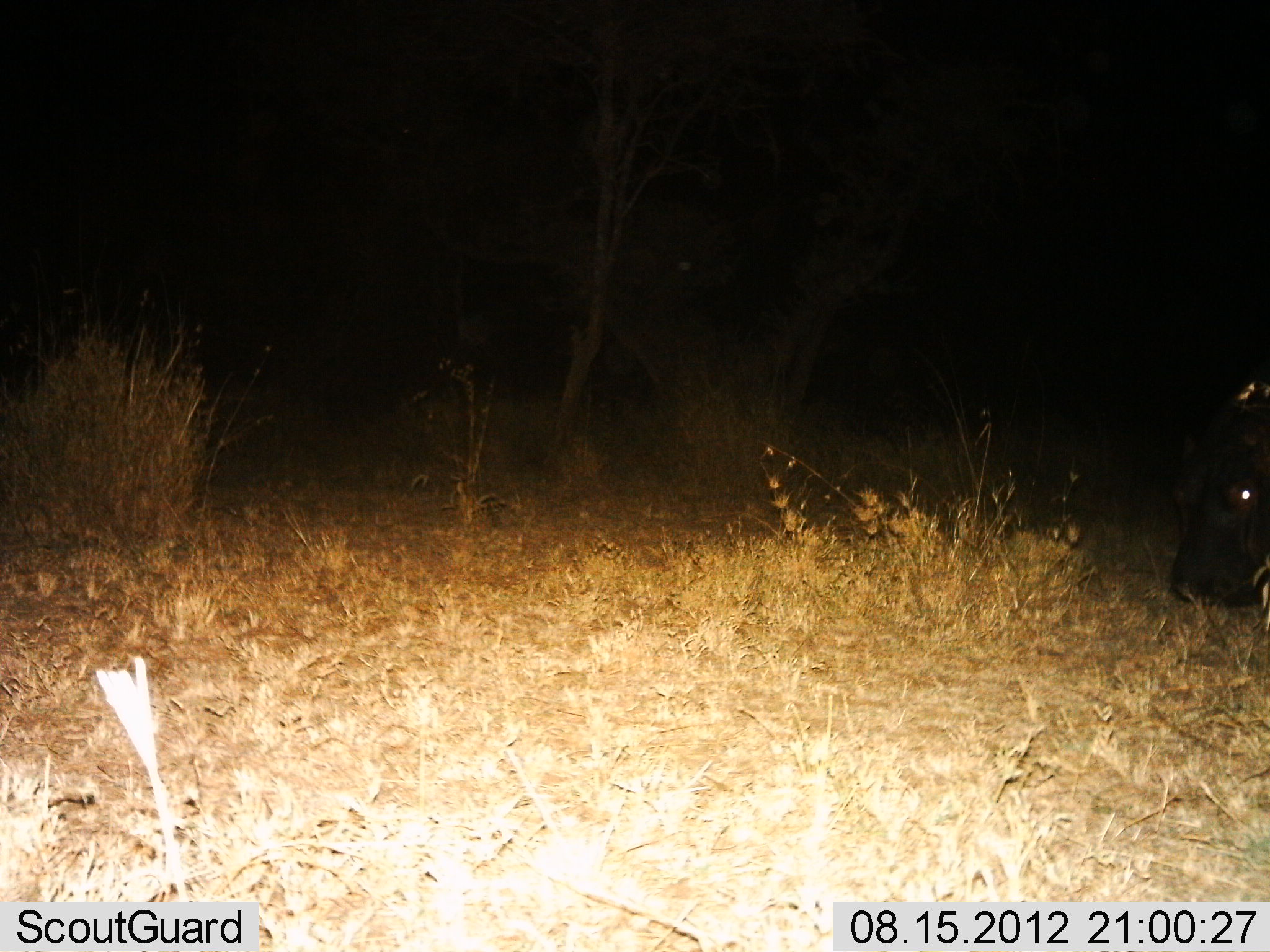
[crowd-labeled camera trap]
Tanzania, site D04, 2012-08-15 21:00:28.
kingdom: Animalia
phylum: Chordata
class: Mammalia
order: Artiodactyla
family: Hippopotamidae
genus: Hippopotamus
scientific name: Hippopotamus amphibius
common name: hippopotamus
Hippopotamus (Hippopotamus amphibius), count 1. Behavior (volunteer vote fractions): standing 30%, resting 0%, moving 40%, interacting 0%. Young present (vote fraction): 0%. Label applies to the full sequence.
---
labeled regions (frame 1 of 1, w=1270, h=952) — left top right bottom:
animal: 1167 377 1270 609